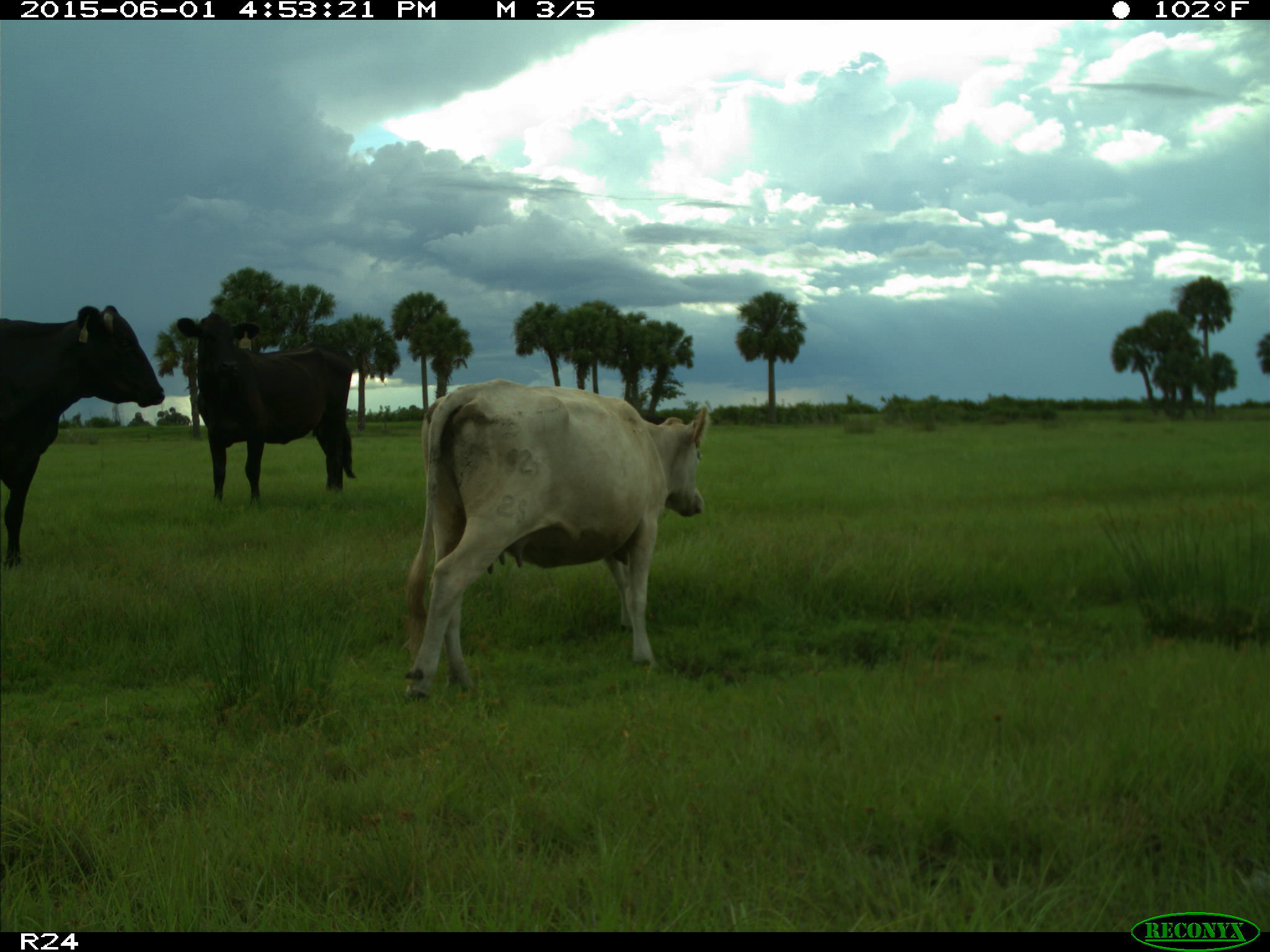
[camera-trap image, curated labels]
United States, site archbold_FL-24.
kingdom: Animalia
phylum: Chordata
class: Mammalia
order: Artiodactyla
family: Bovidae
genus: Bos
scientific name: Bos taurus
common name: domestic cow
Bos taurus (domestic cow).